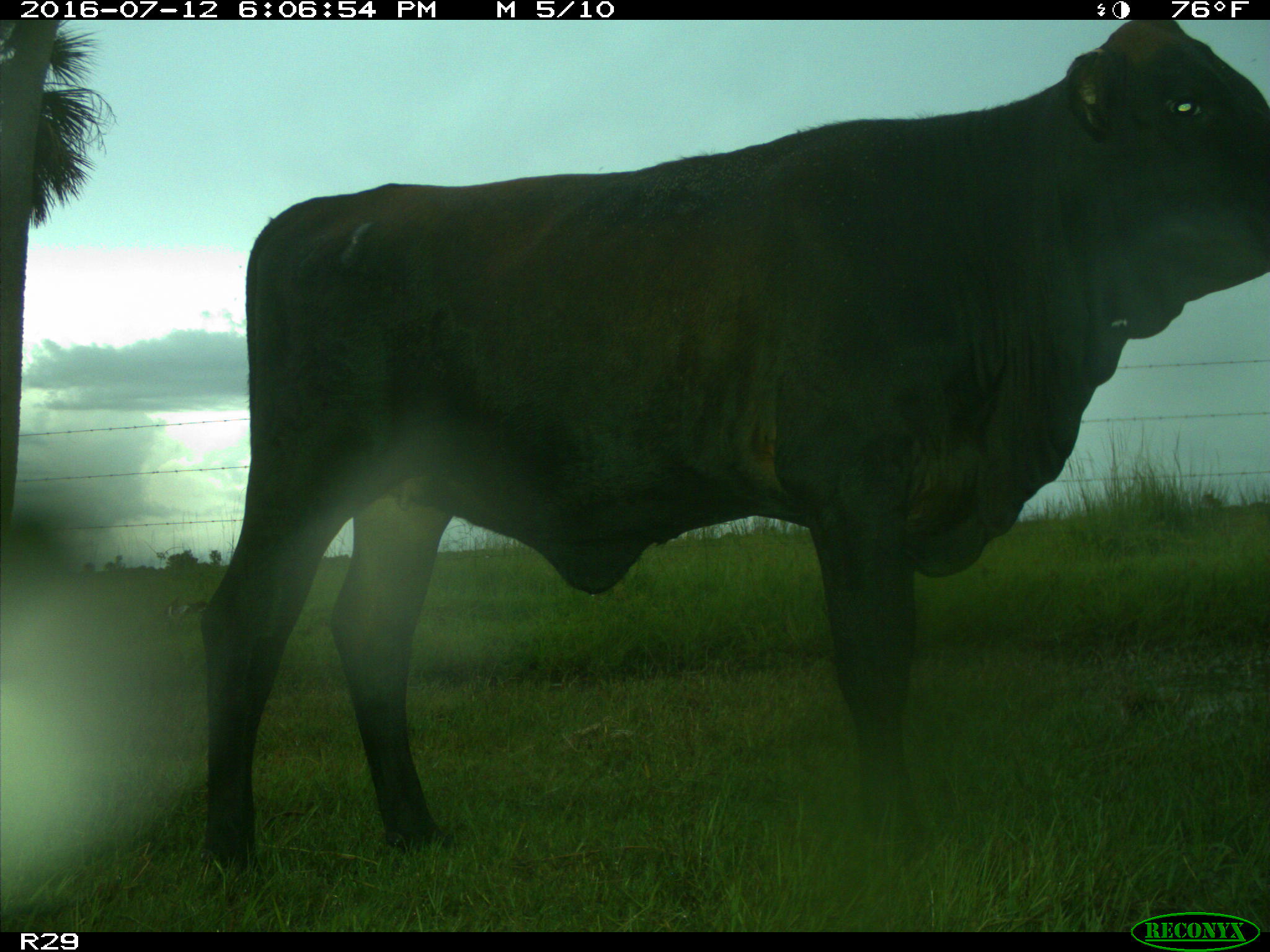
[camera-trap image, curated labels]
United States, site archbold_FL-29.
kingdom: Animalia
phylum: Chordata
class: Mammalia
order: Artiodactyla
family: Bovidae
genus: Bos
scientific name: Bos taurus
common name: domestic cow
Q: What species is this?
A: Bos taurus (domestic cow).